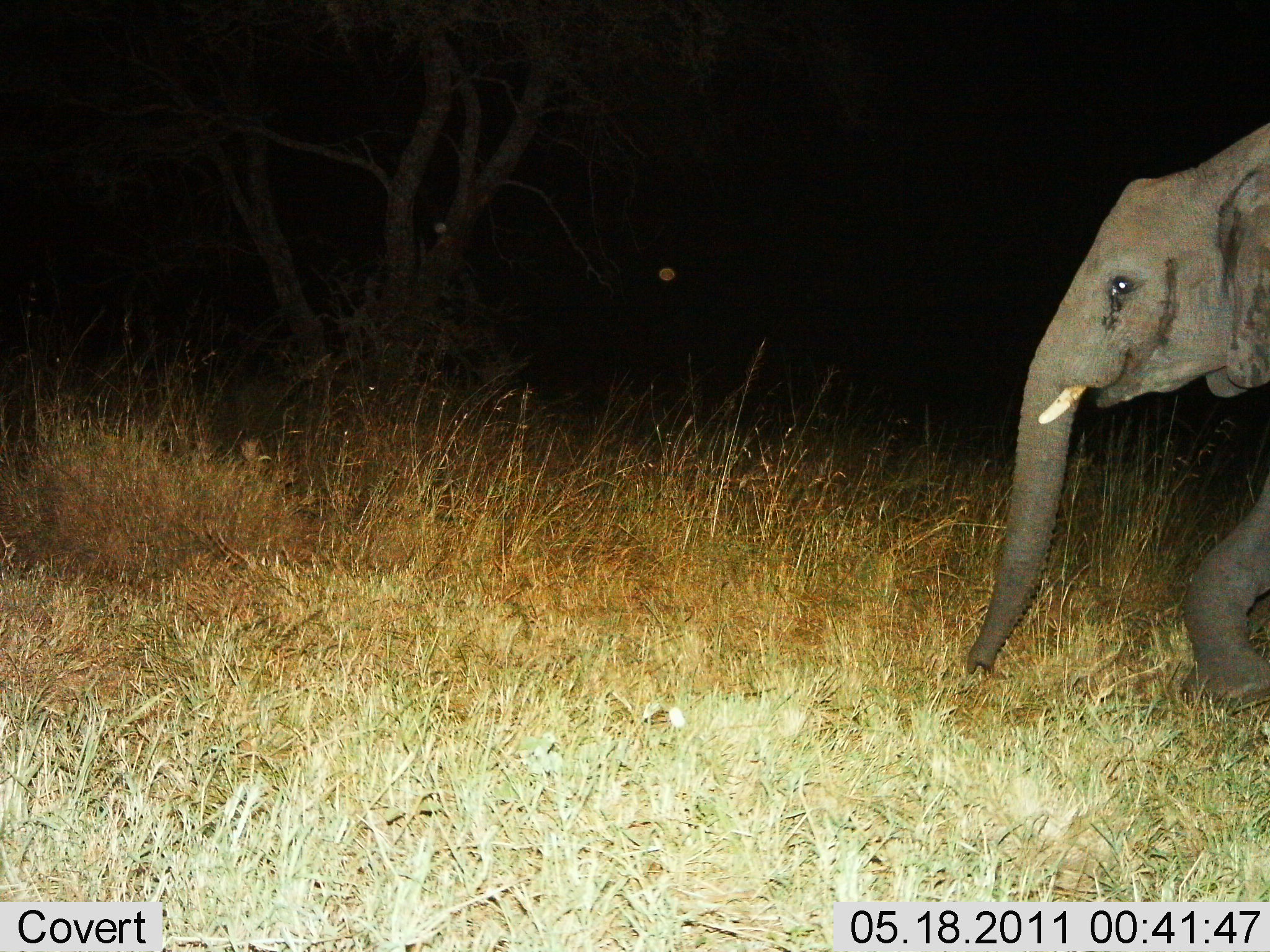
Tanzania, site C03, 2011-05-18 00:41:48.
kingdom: Animalia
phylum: Chordata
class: Mammalia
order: Proboscidea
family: Elephantidae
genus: Loxodonta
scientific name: Loxodonta africana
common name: african bush elephant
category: elephant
Elephant (african bush elephant) (Loxodonta africana), count 1. Behavior (volunteer vote fractions): standing 6%, resting 0%, moving 94%, interacting 0%. Young present (vote fraction): 19%. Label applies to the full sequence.